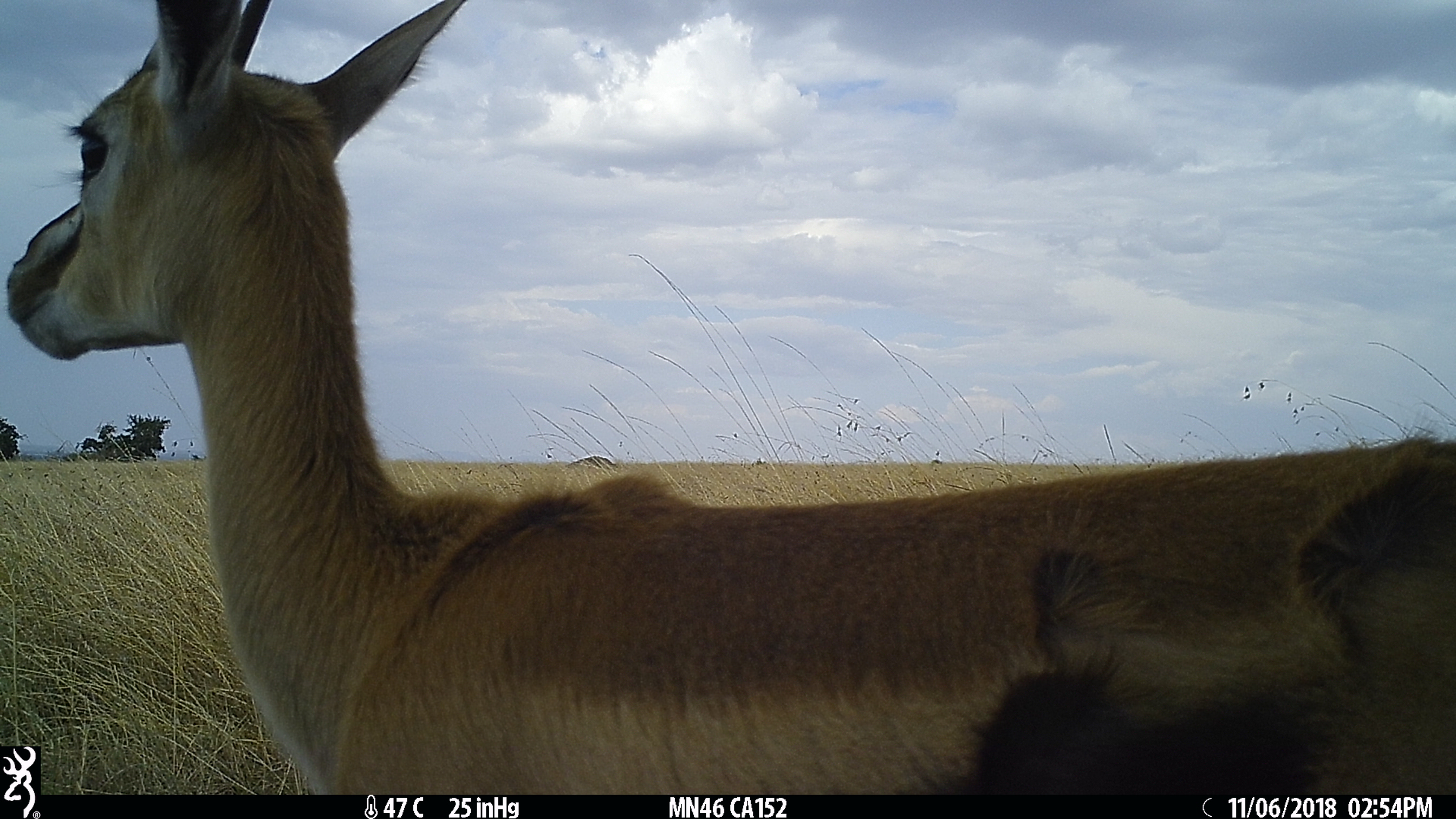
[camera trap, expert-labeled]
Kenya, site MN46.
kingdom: Animalia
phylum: Chordata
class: Mammalia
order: Artiodactyla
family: Bovidae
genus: Eudorcas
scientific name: Eudorcas thomsonii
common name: thomon's gazelle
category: gazelle thomsons